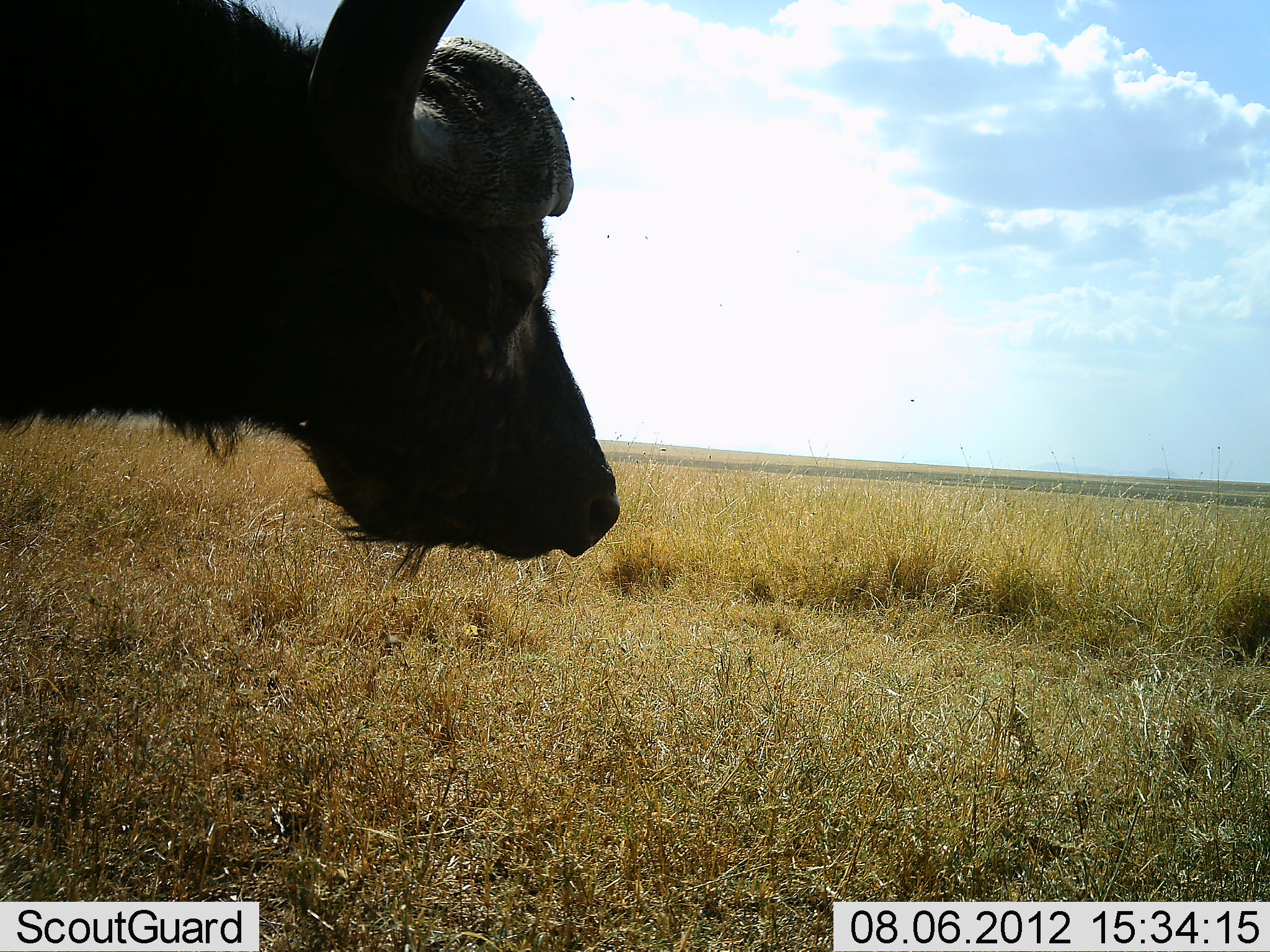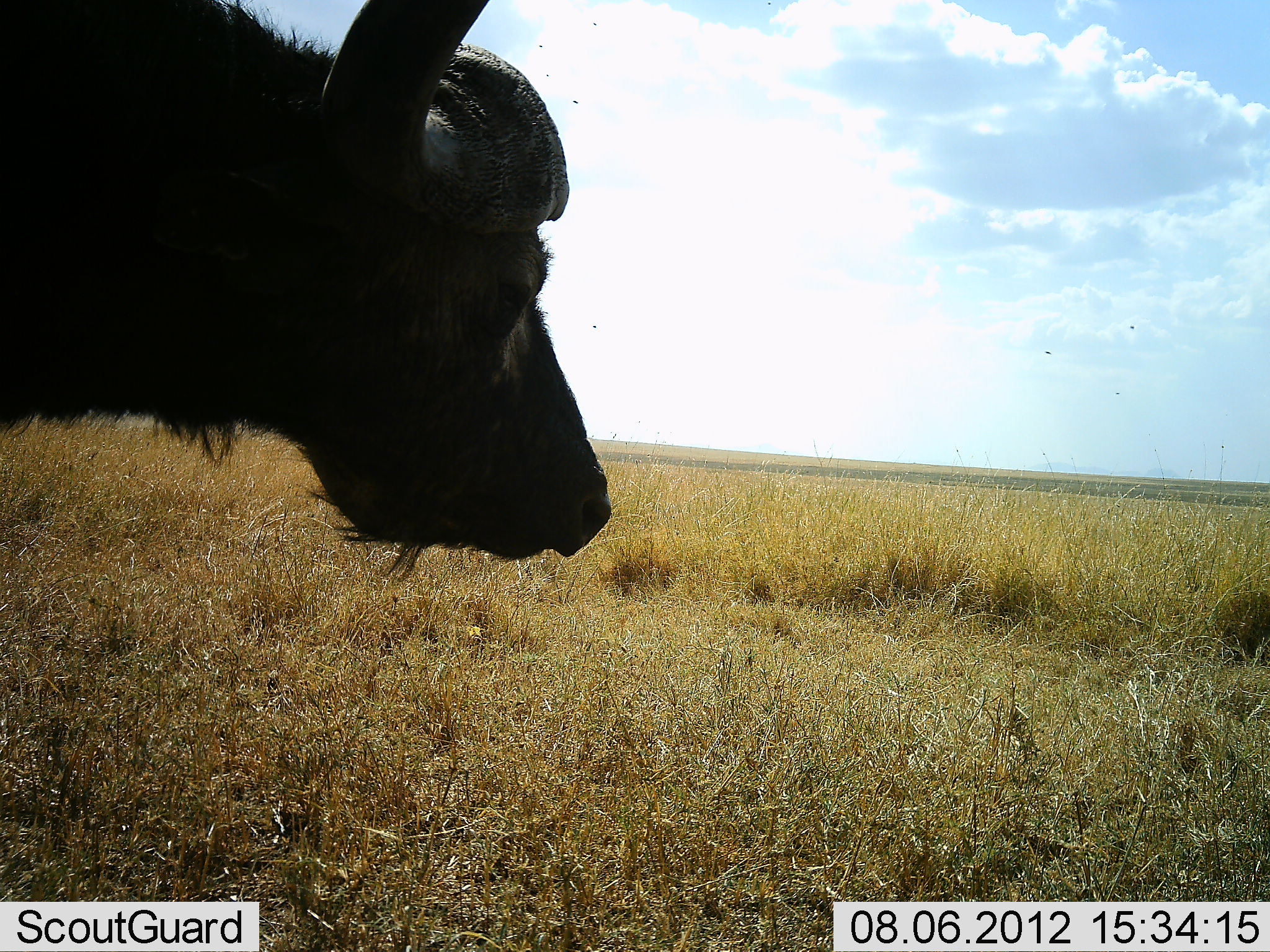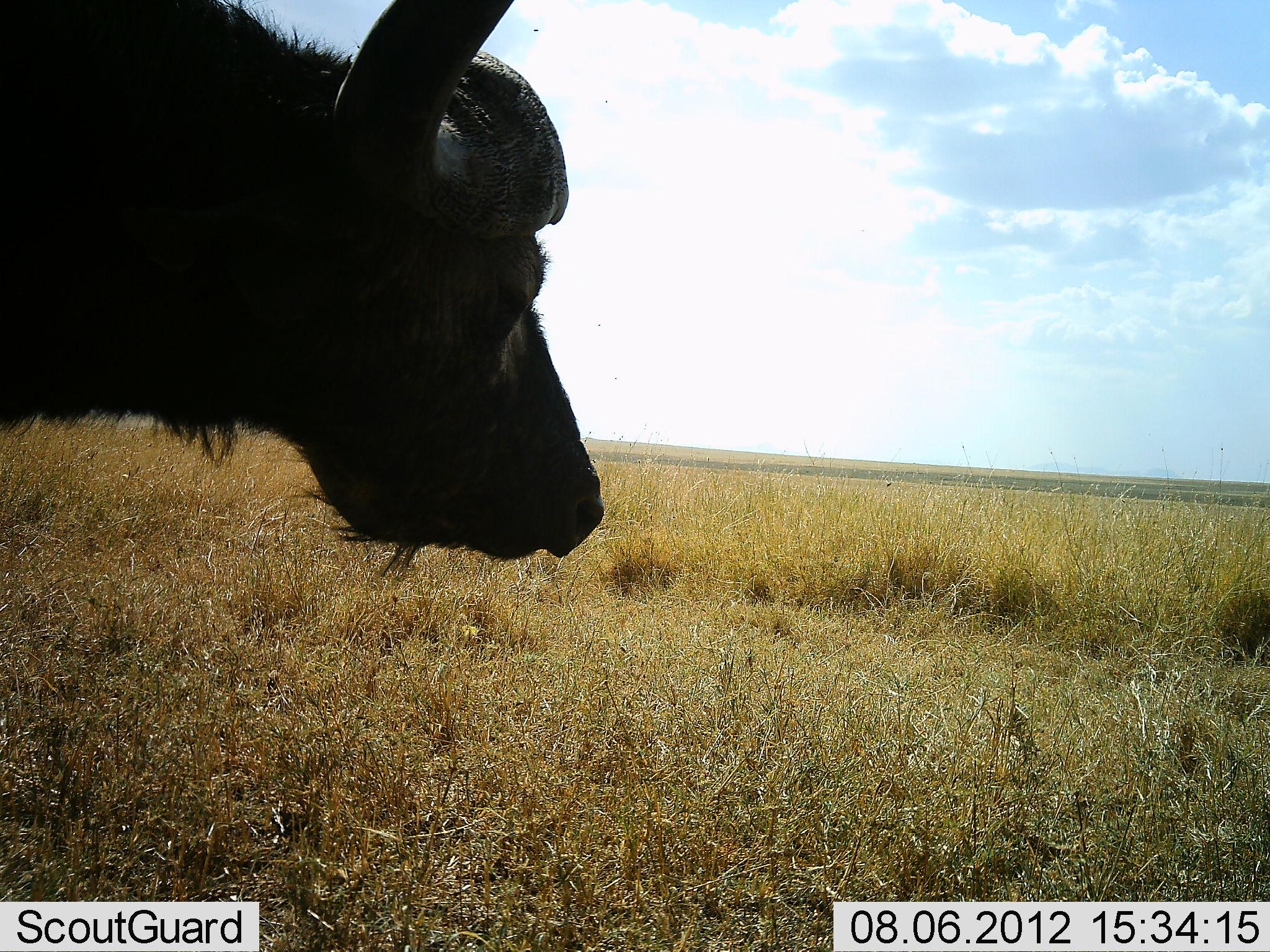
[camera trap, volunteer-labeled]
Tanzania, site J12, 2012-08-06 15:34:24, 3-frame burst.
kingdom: Animalia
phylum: Chordata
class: Mammalia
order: Artiodactyla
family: Bovidae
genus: Syncerus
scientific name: Syncerus caffer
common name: cape buffalo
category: buffalo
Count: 1.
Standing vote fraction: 90%.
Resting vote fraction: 10%.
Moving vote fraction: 0%.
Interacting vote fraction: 0%.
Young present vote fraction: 0%.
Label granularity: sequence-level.